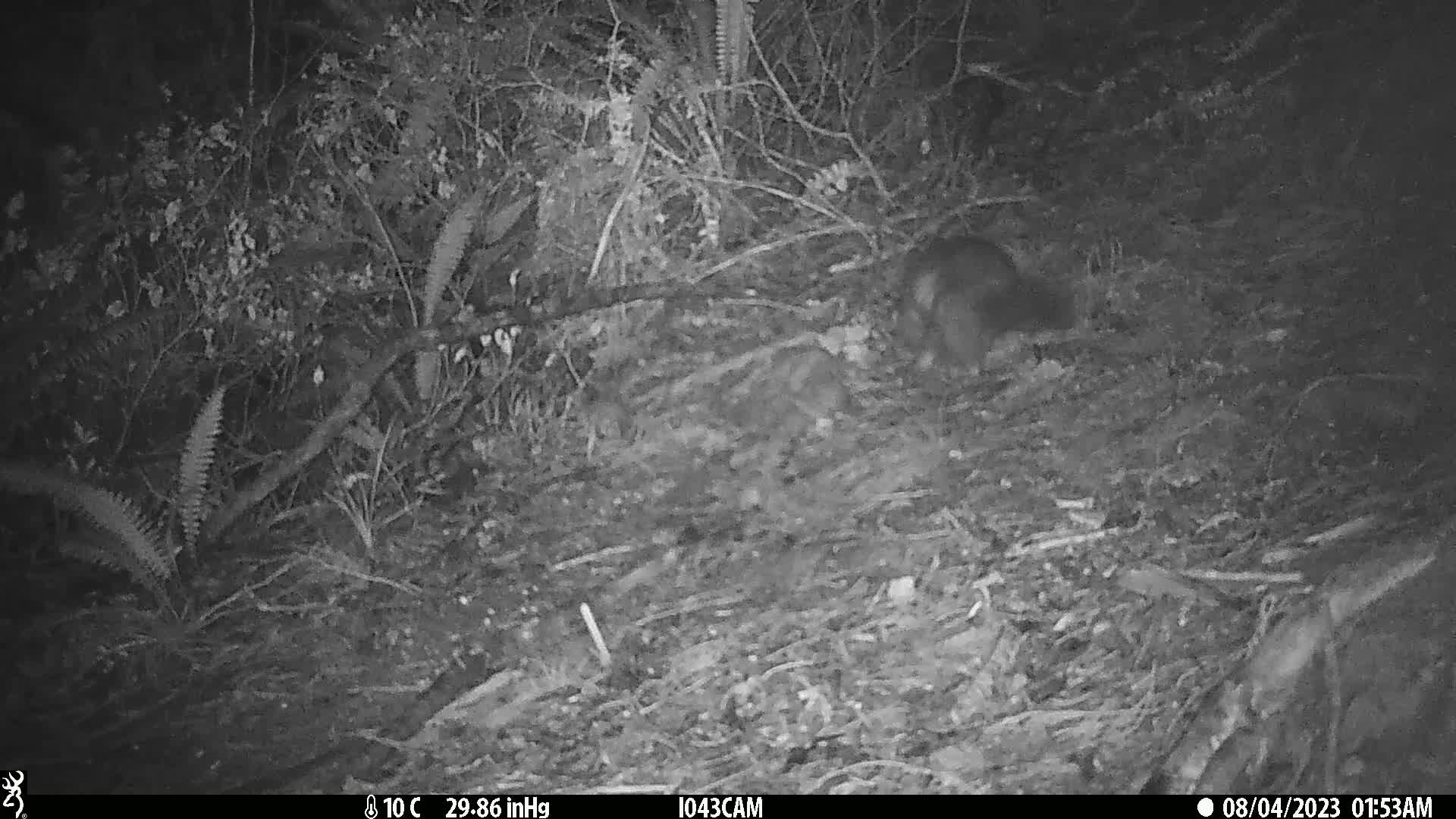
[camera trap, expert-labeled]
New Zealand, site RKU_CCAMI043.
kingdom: Animalia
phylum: Chordata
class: Mammalia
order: Diprotodontia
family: Phalangeridae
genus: Trichosurus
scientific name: Trichosurus vulpecula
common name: common brushtail possum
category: possum